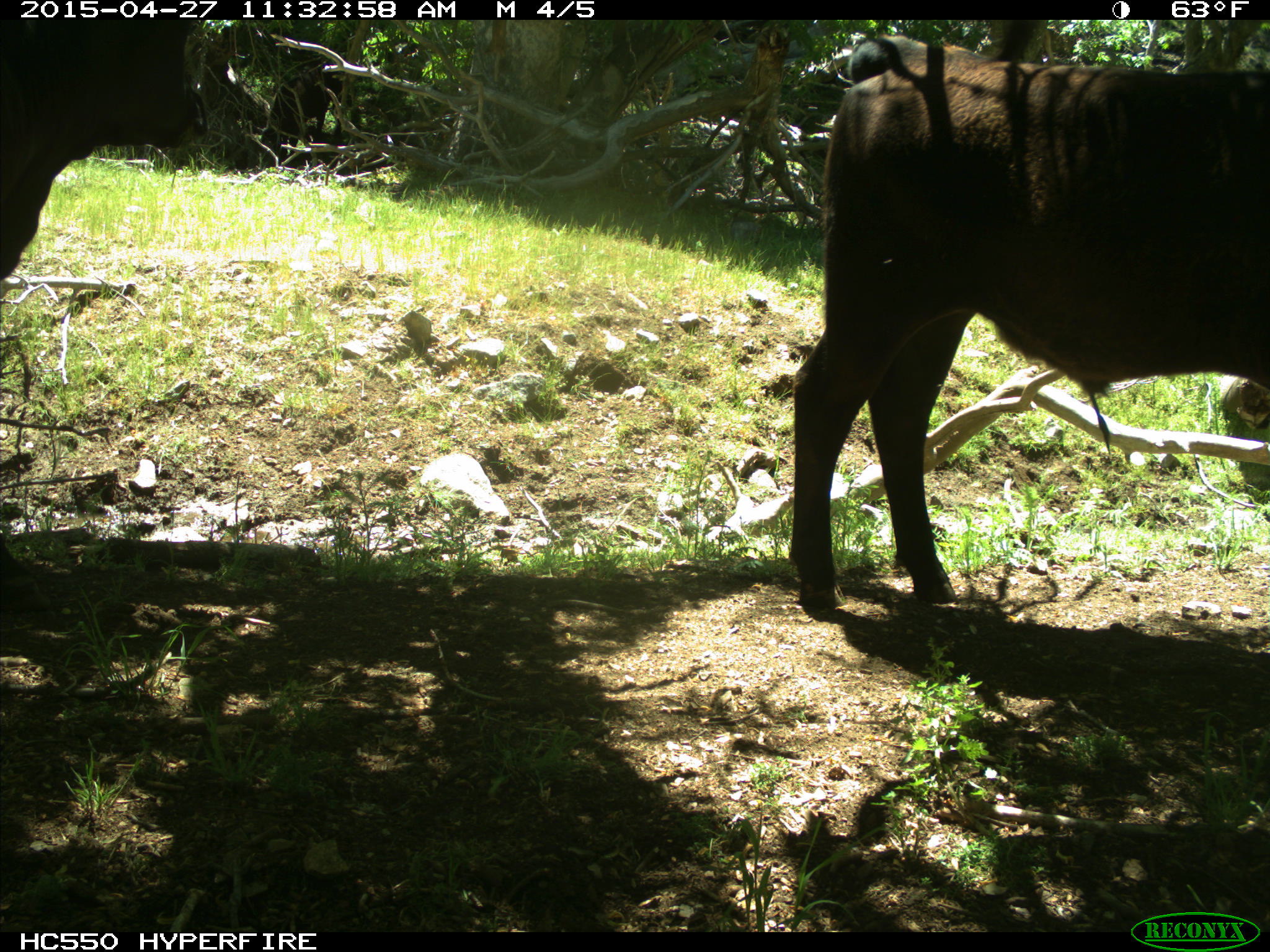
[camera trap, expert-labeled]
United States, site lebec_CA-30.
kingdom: Animalia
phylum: Chordata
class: Mammalia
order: Artiodactyla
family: Bovidae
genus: Bos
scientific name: Bos taurus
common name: domestic cow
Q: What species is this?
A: Bos taurus (domestic cow).